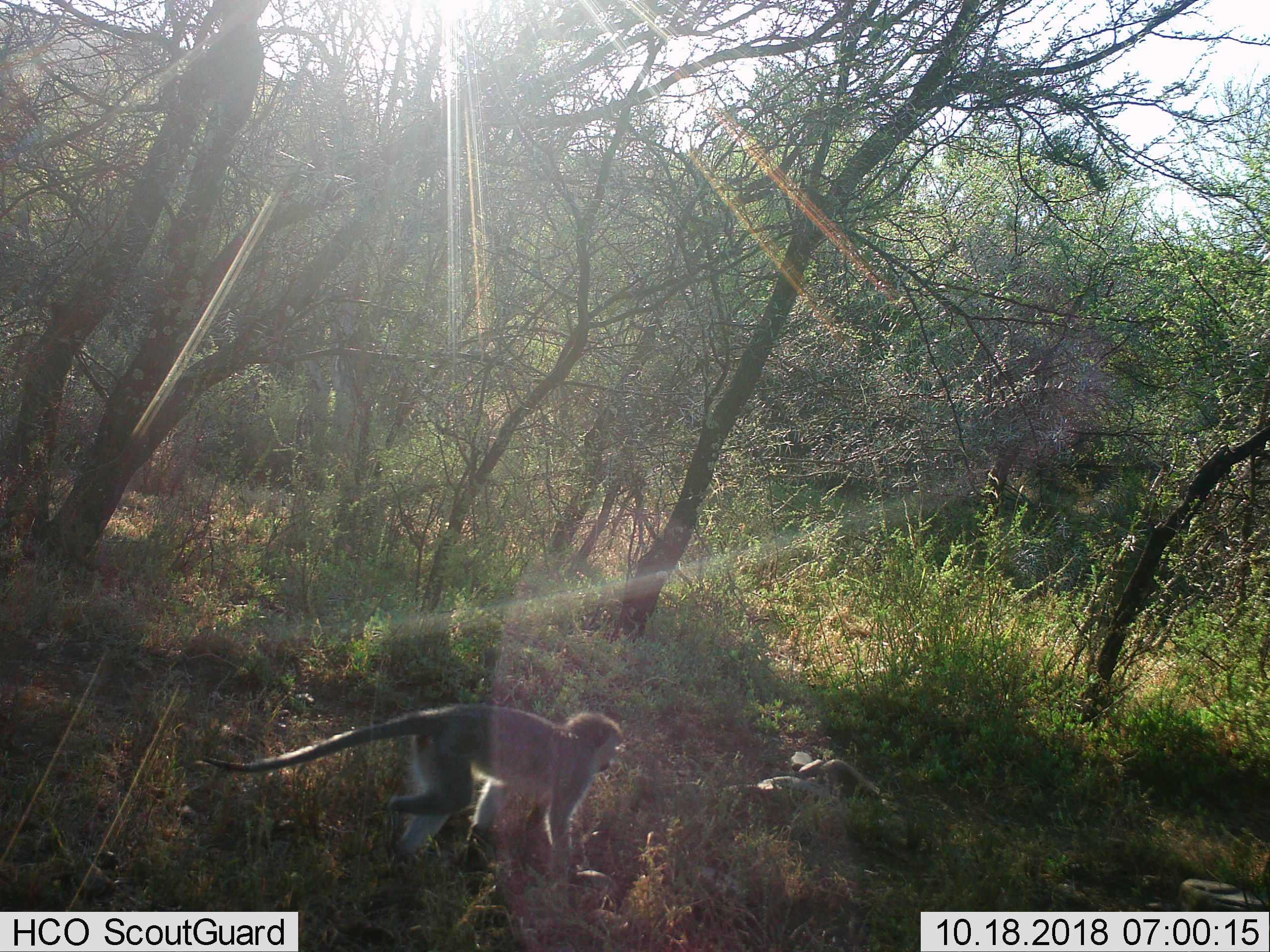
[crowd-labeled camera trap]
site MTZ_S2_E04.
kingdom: Animalia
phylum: Chordata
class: Mammalia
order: Primates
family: Cercopithecidae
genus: Chlorocebus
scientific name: Chlorocebus pygerythrus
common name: vervet monkey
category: monkeyvervet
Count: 1.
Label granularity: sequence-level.